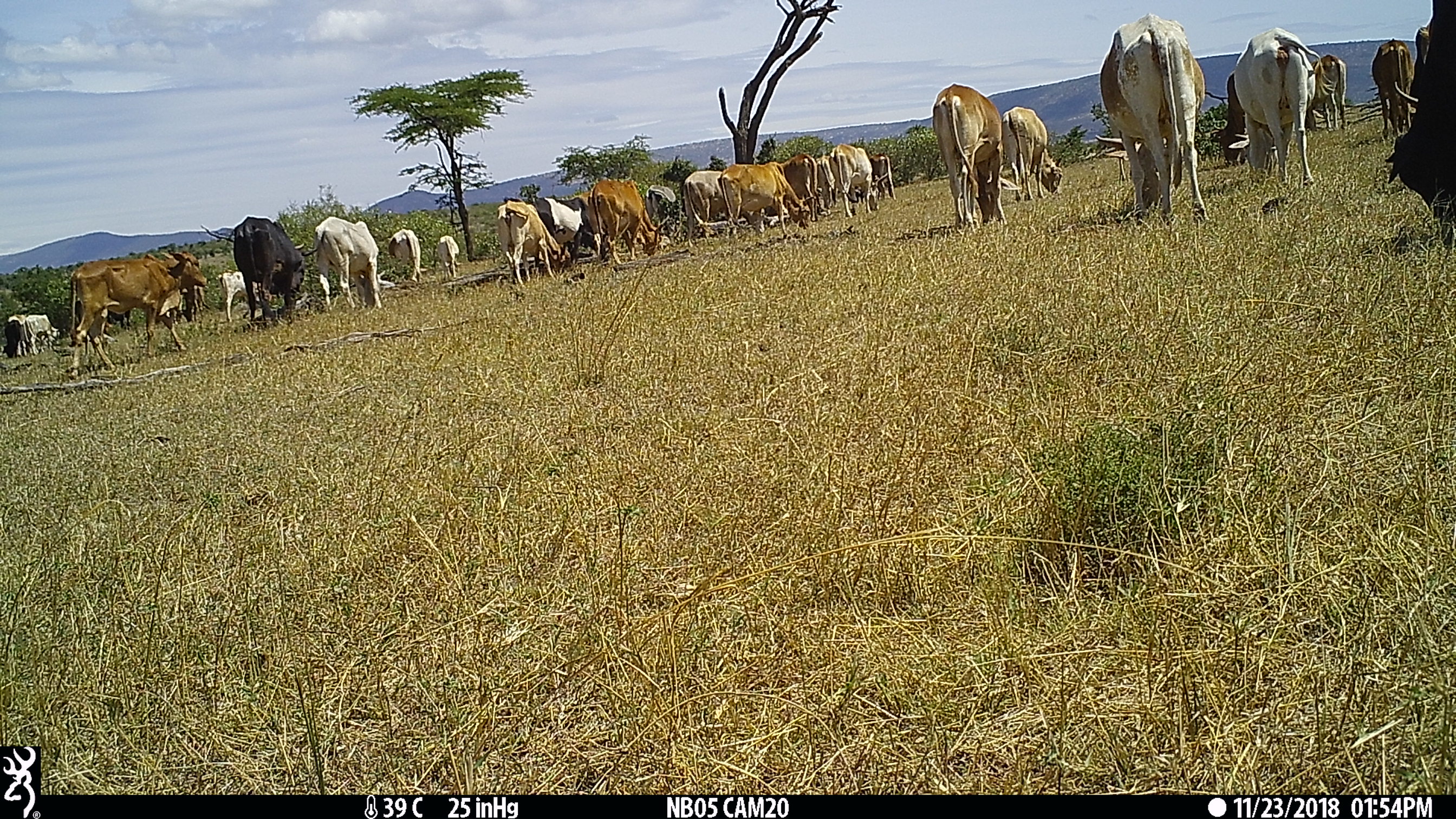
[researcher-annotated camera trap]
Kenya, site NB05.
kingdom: Animalia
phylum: Chordata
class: Mammalia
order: Artiodactyla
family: Bovidae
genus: Bos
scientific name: Bos taurus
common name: cattle